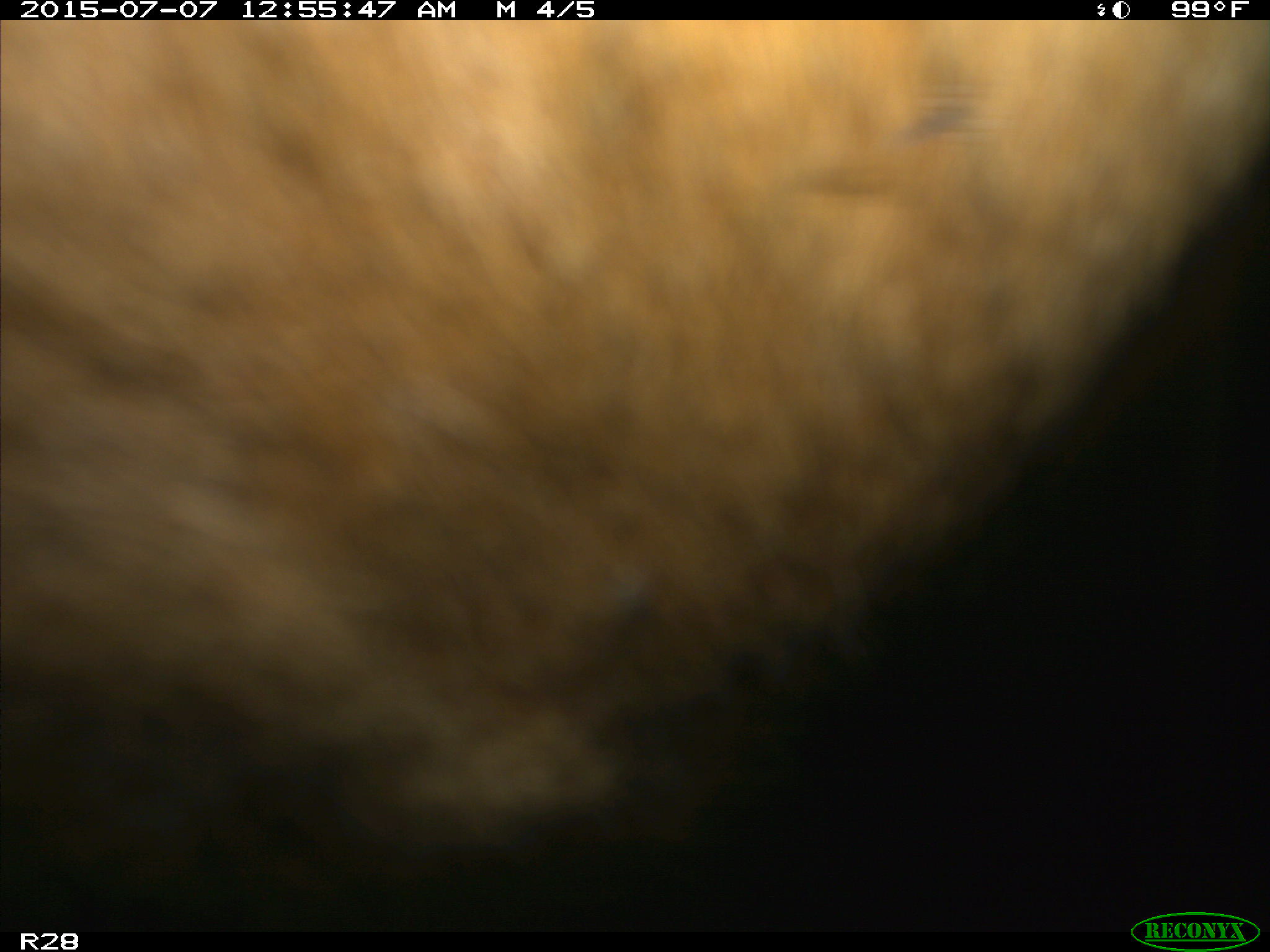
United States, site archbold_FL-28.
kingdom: Animalia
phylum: Chordata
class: Mammalia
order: Artiodactyla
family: Bovidae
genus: Bos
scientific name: Bos taurus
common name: domestic cow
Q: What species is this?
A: Bos taurus (domestic cow).